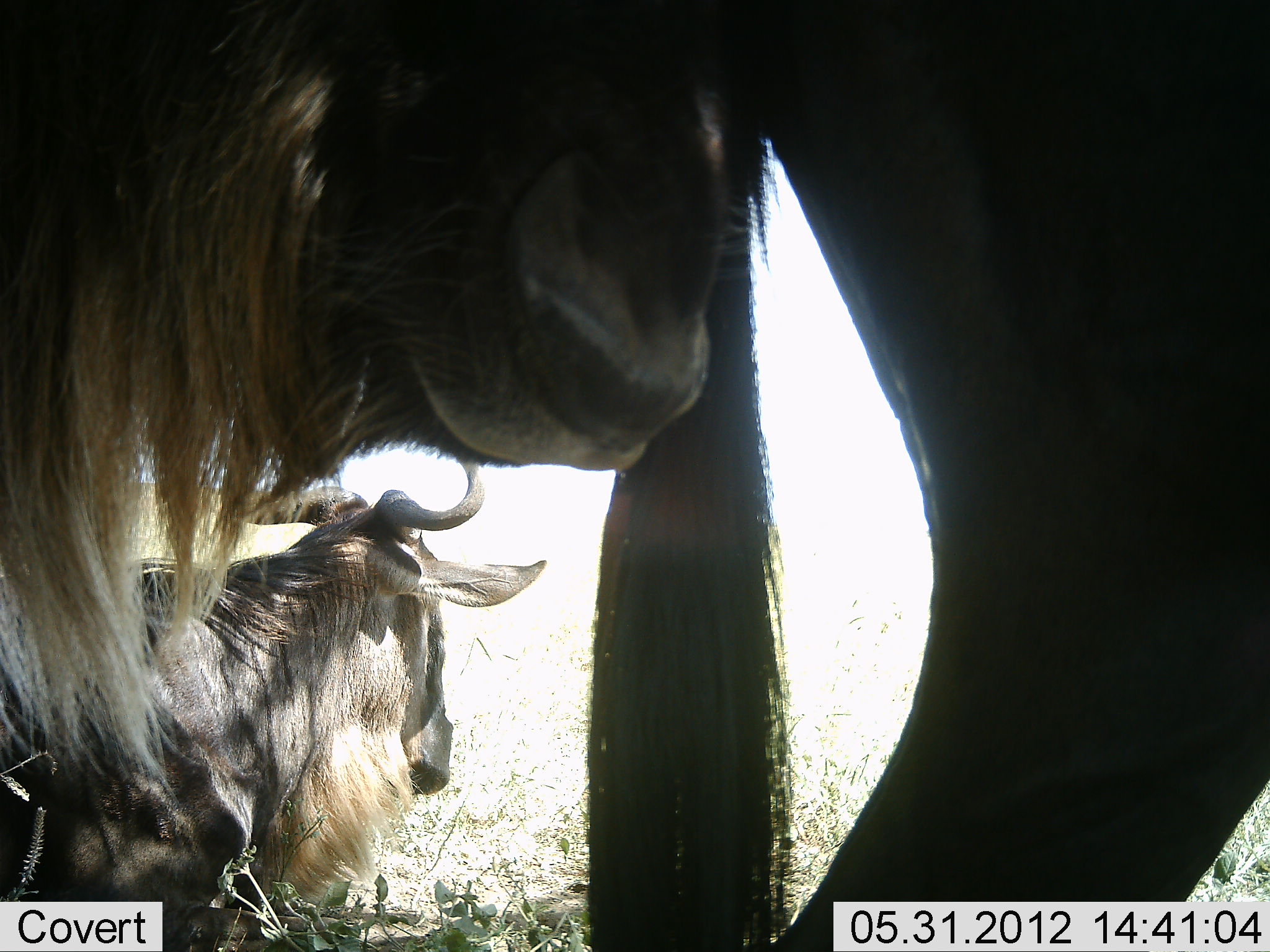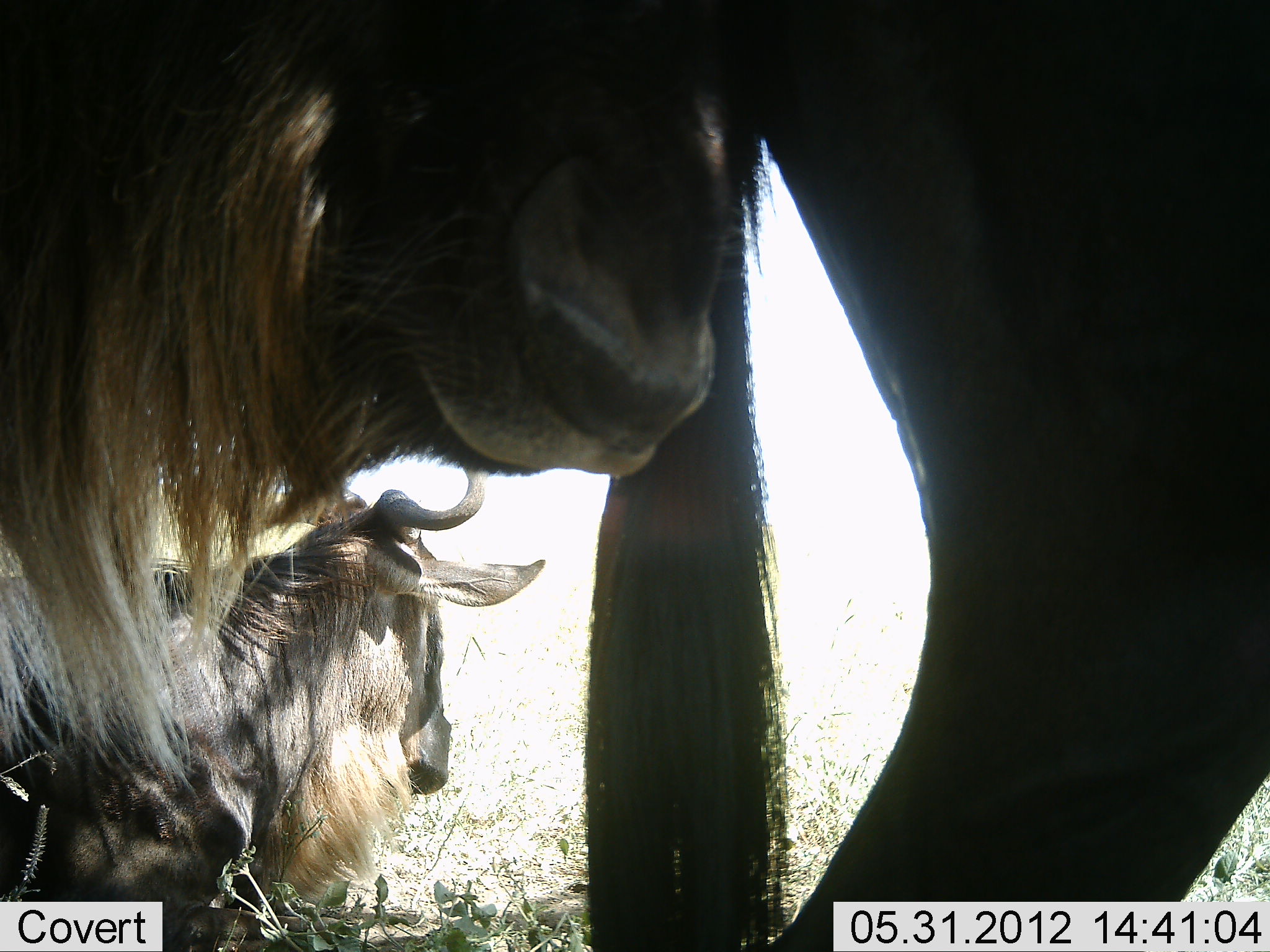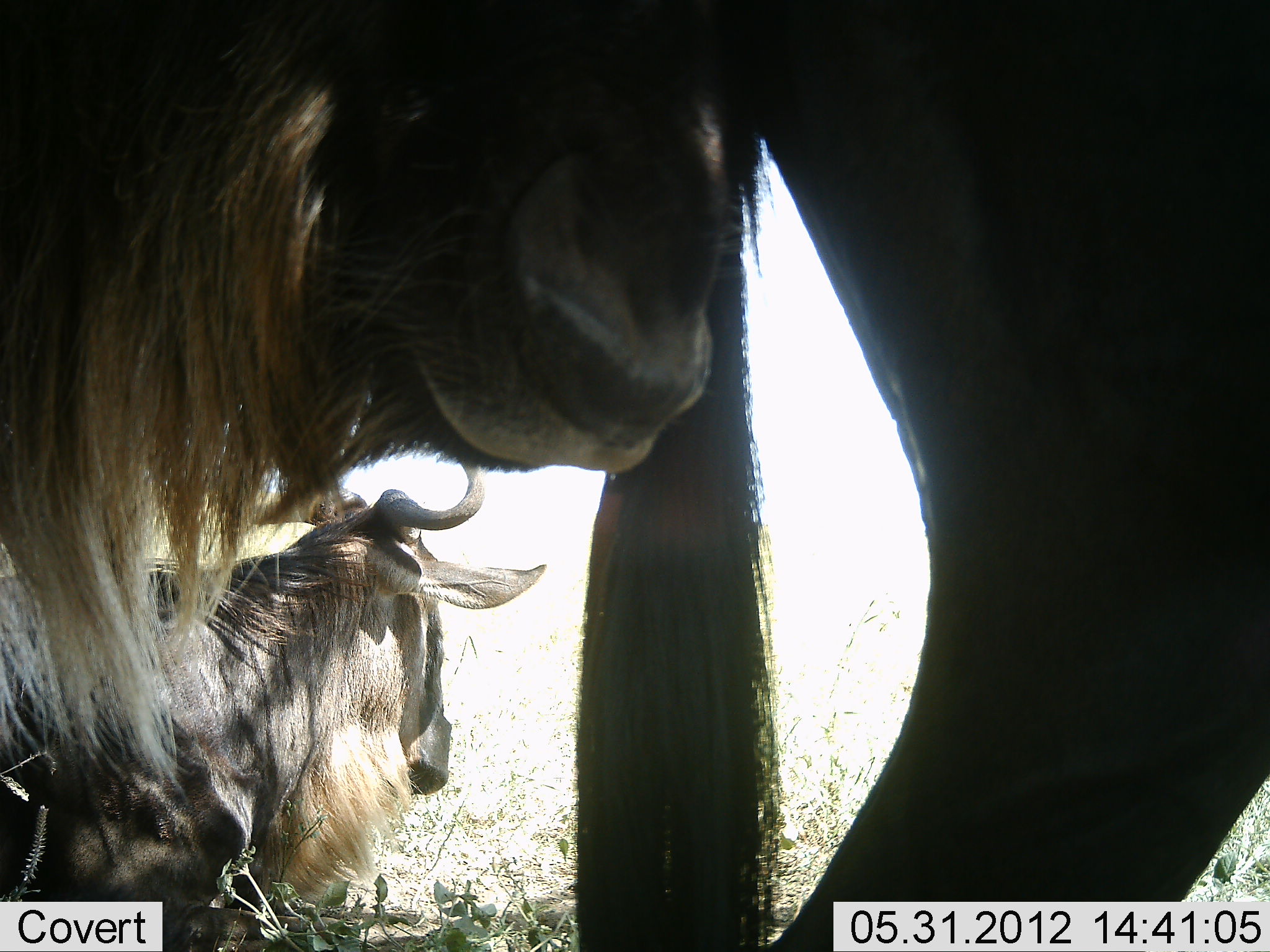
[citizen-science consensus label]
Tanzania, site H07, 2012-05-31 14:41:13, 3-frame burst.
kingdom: Animalia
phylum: Chordata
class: Mammalia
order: Artiodactyla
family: Bovidae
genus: Connochaetes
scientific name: Connochaetes taurinus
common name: blue wildebeest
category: wildebeest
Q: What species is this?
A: Wildebeest (blue wildebeest) (Connochaetes taurinus).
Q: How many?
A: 2.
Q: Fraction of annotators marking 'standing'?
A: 60%.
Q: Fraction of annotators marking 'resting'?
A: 80%.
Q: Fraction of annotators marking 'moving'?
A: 10%.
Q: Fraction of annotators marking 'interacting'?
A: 0%.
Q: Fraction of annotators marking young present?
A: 0%.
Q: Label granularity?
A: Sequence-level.